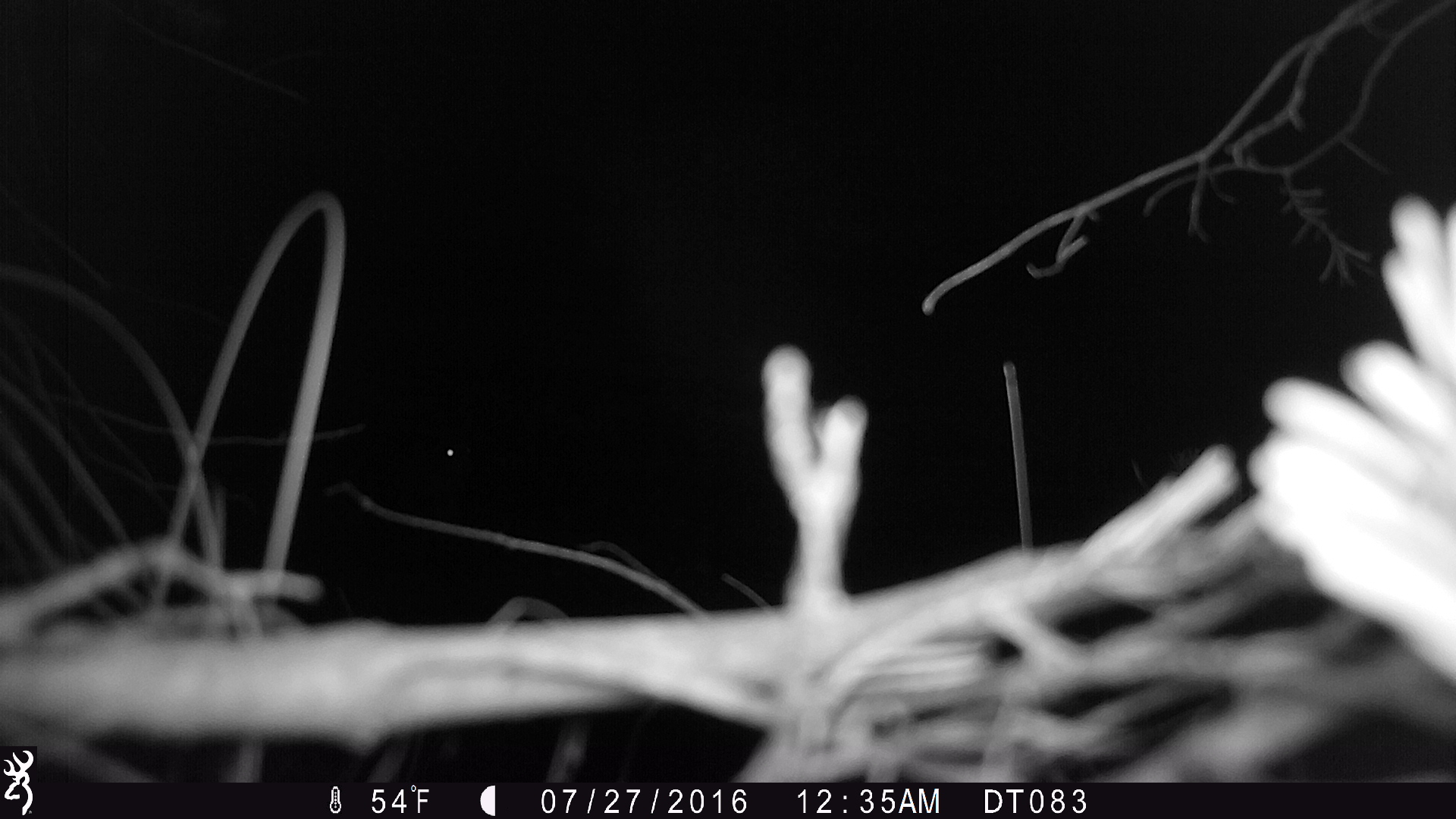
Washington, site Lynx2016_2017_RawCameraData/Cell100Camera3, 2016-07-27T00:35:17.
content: unidentified animal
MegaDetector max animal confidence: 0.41